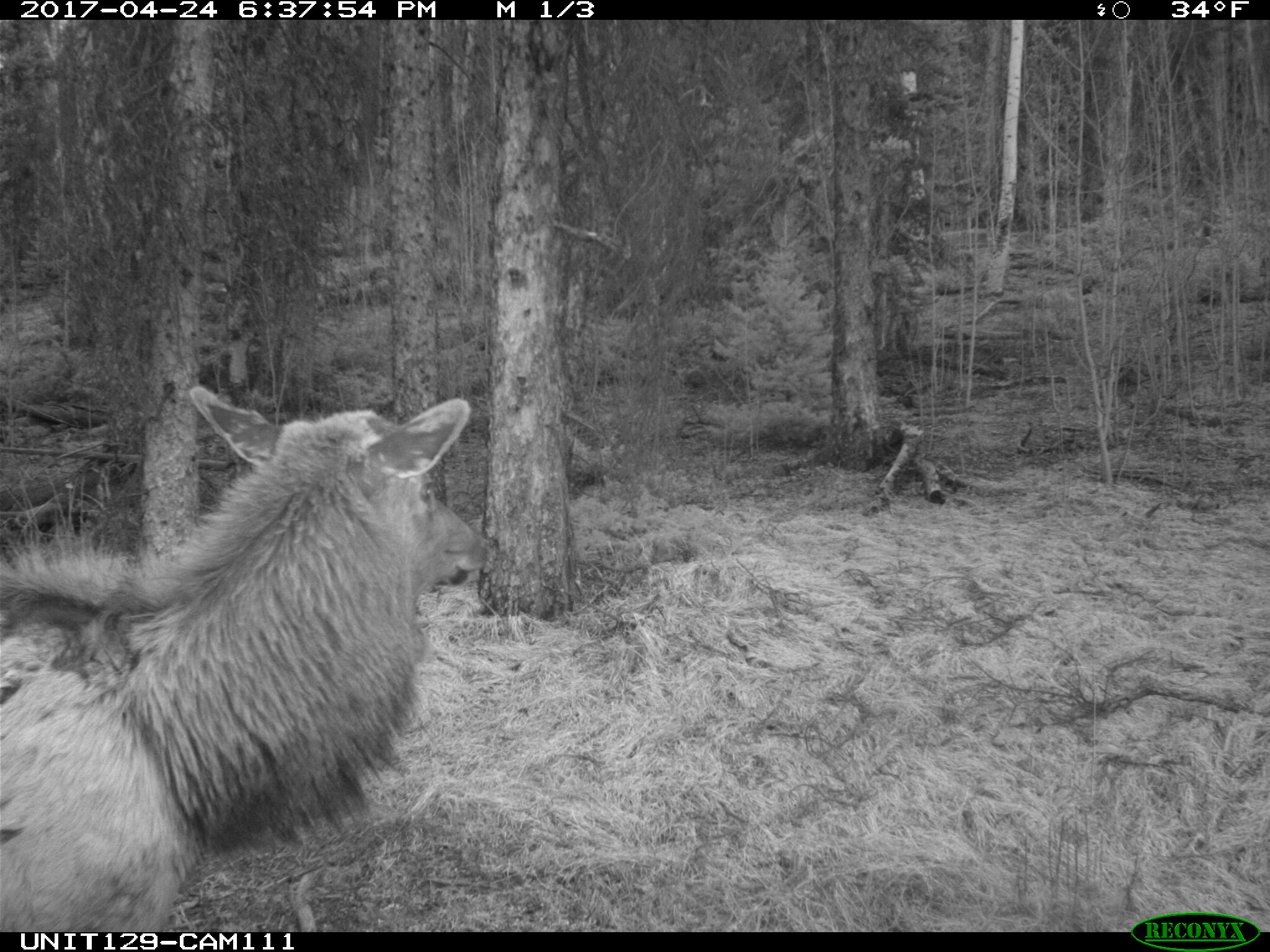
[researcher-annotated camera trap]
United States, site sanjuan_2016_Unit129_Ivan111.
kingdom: Animalia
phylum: Chordata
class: Mammalia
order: Artiodactyla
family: Cervidae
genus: Cervus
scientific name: Cervus elaphus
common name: red deer